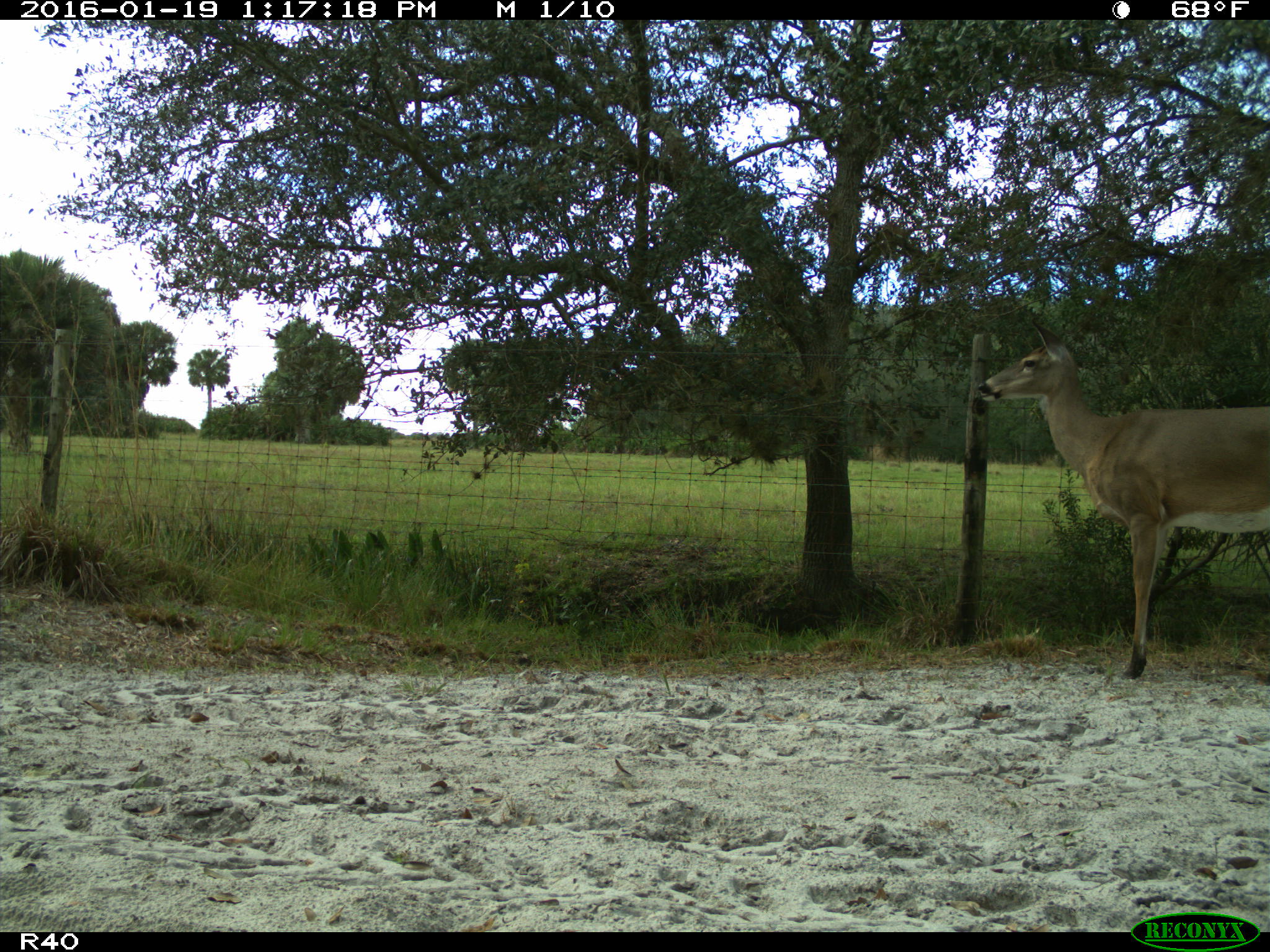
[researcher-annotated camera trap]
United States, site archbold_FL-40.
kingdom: Animalia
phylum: Chordata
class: Mammalia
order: Artiodactyla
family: Cervidae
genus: Odocoileus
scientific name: Odocoileus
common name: deer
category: unidentified deer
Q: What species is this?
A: Unidentified deer (deer) (Odocoileus).